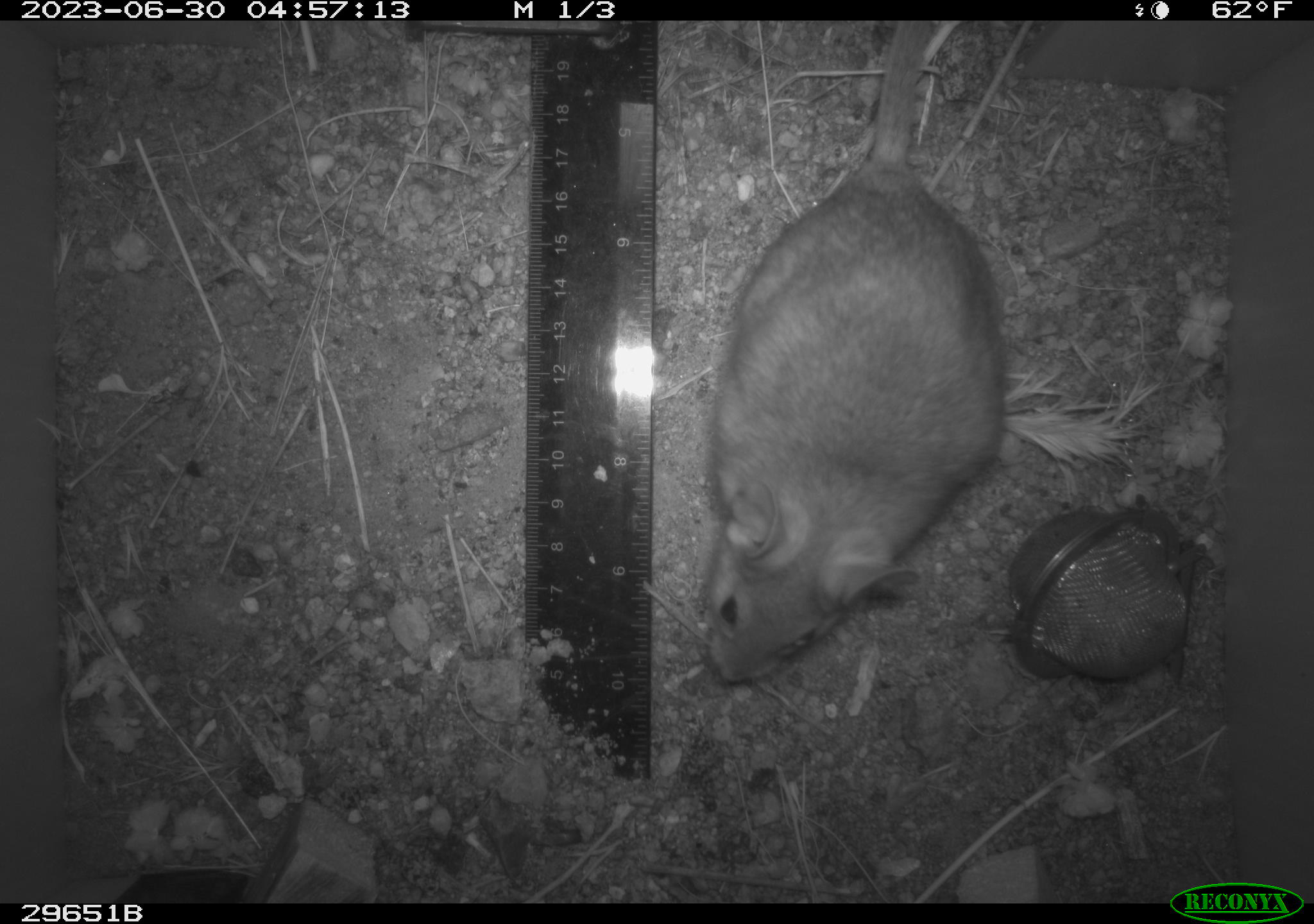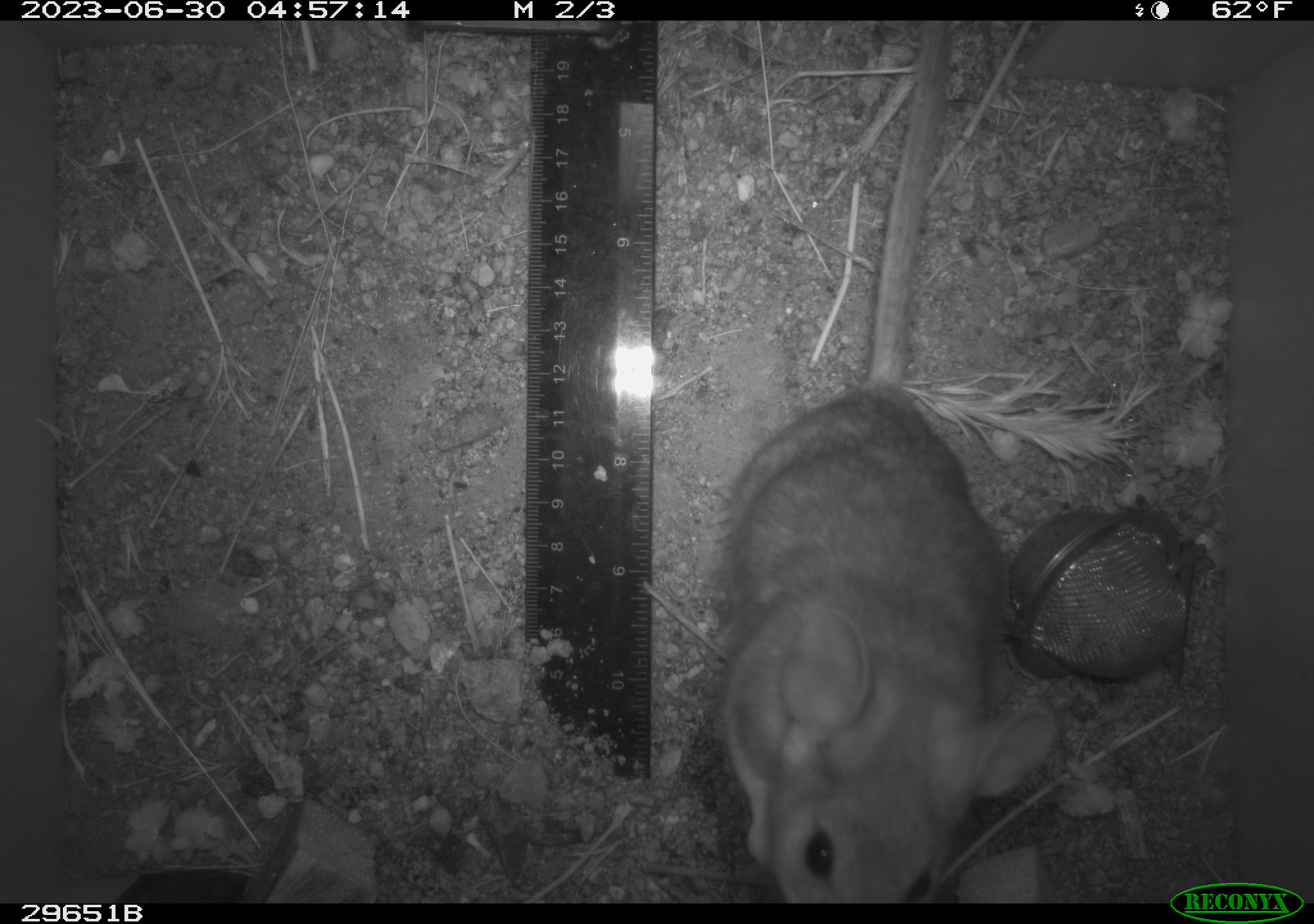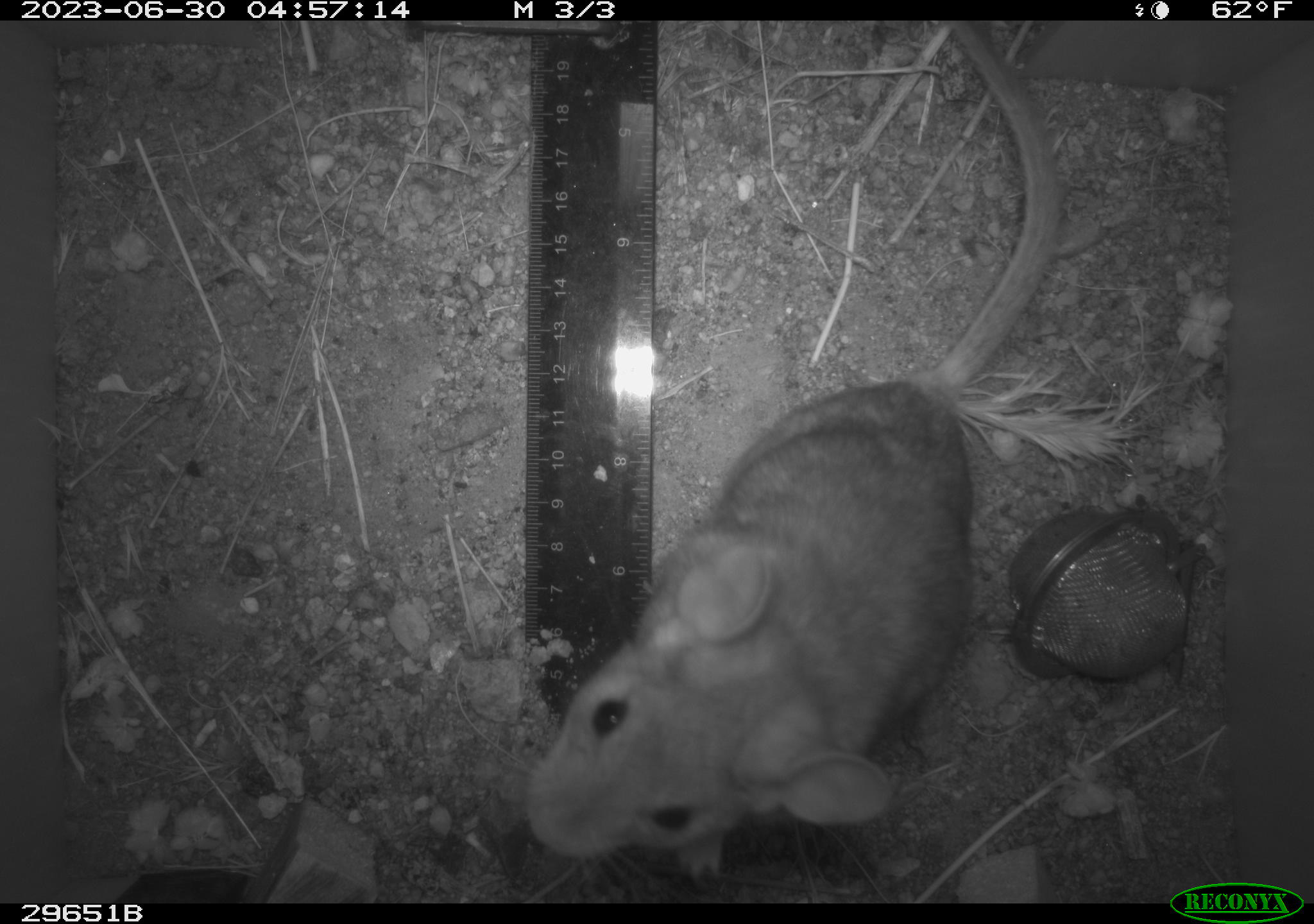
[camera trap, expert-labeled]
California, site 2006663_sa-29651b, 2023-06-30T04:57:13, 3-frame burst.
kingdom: Animalia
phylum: Chordata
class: Mammalia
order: Rodentia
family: Cricetidae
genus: Neotoma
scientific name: Neotoma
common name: pack rat or woodrat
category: neotoma species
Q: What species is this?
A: Neotoma species (pack rat or woodrat) (Neotoma).